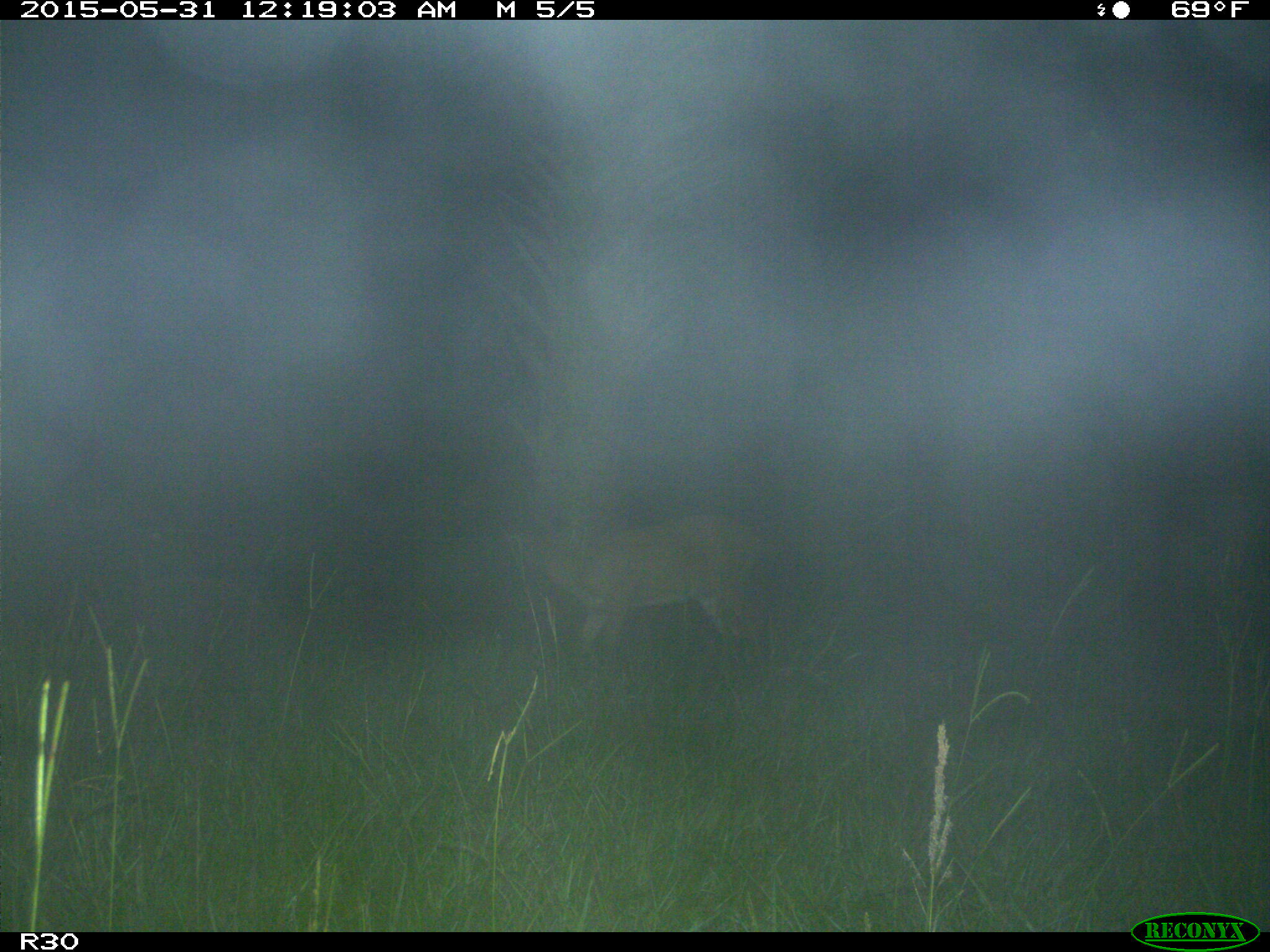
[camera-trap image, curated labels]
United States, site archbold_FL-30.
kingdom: Animalia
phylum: Chordata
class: Mammalia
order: Artiodactyla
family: Cervidae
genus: Odocoileus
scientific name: Odocoileus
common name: deer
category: unidentified deer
Unidentified deer (deer) (Odocoileus).